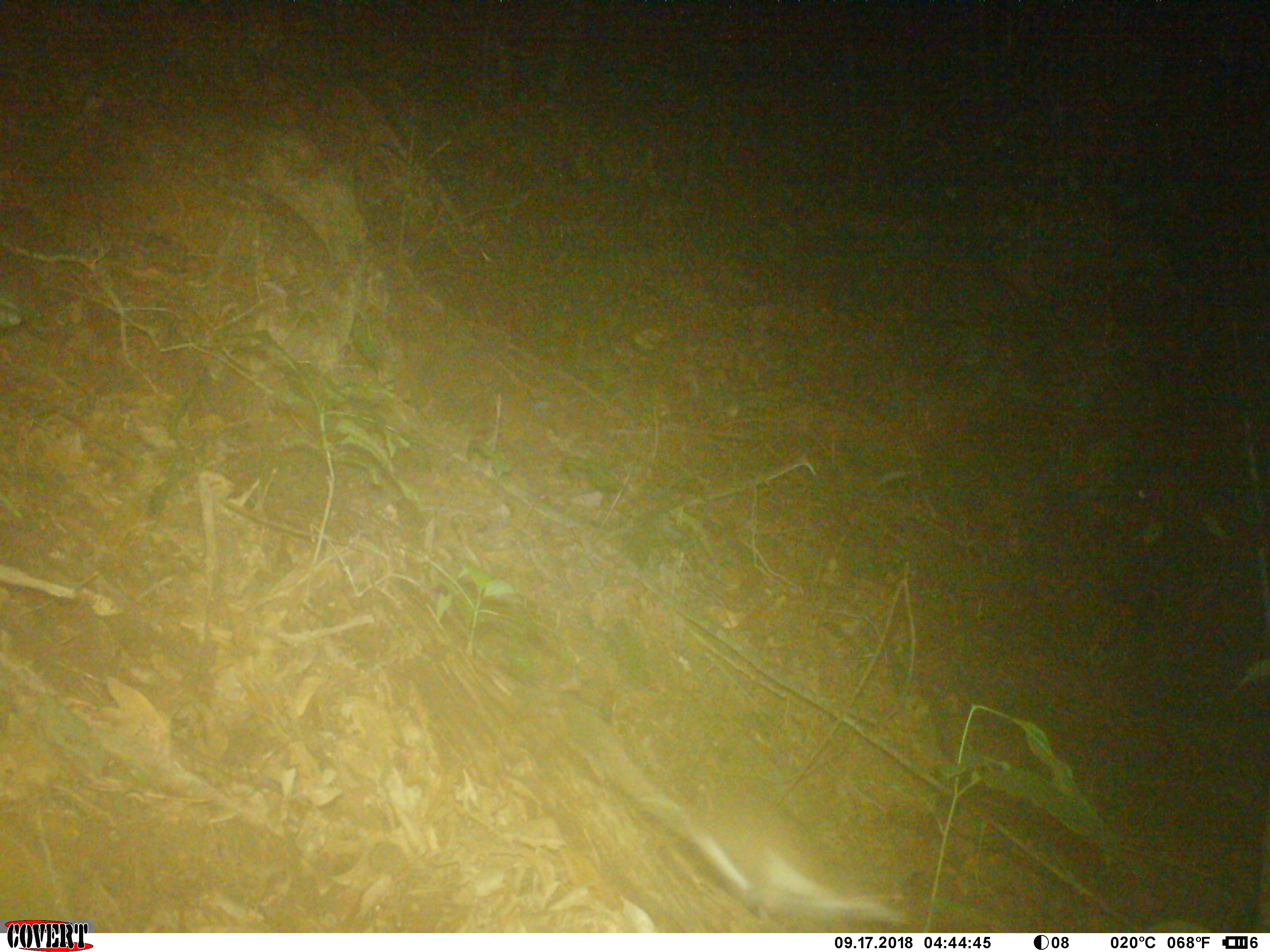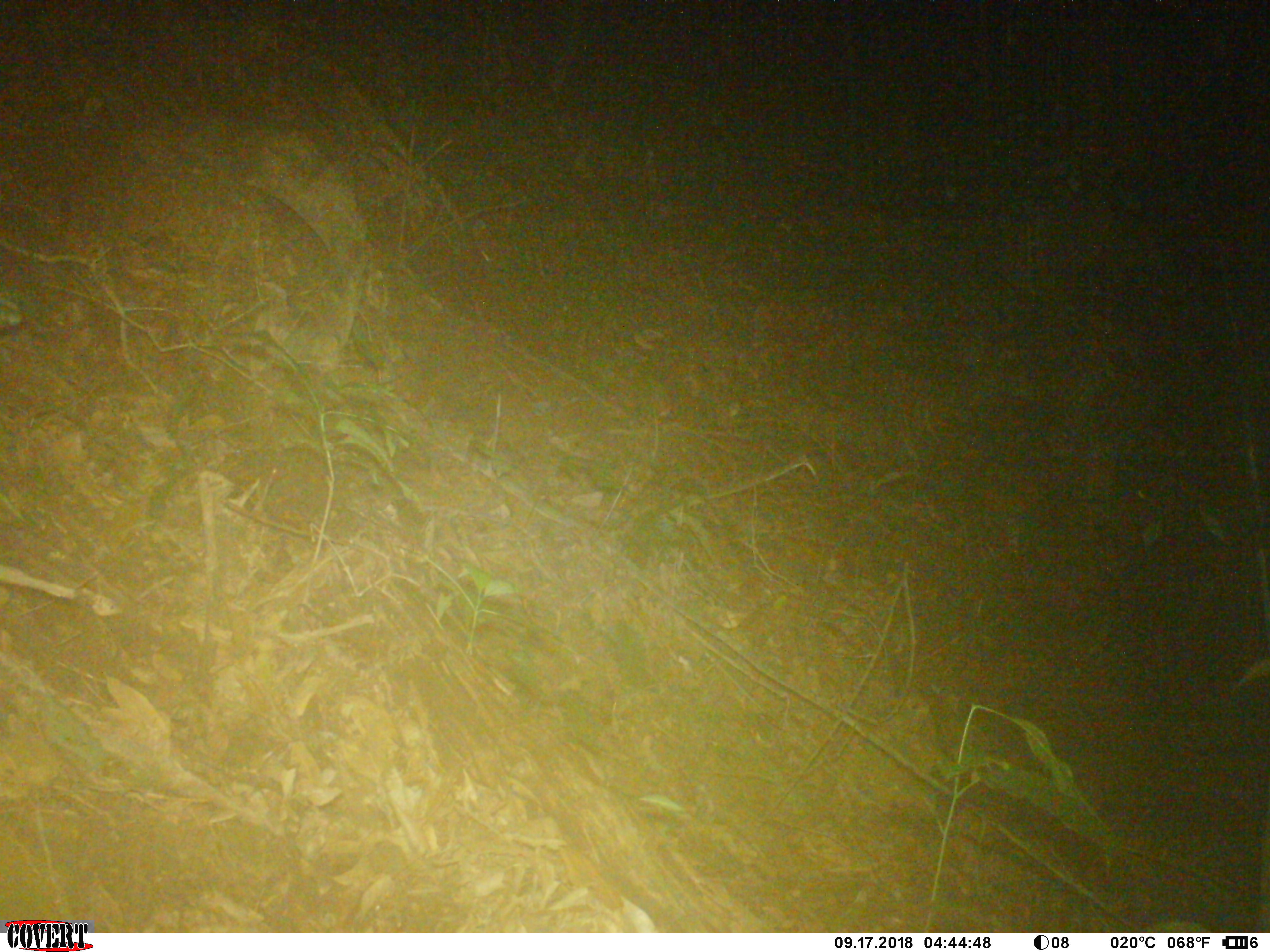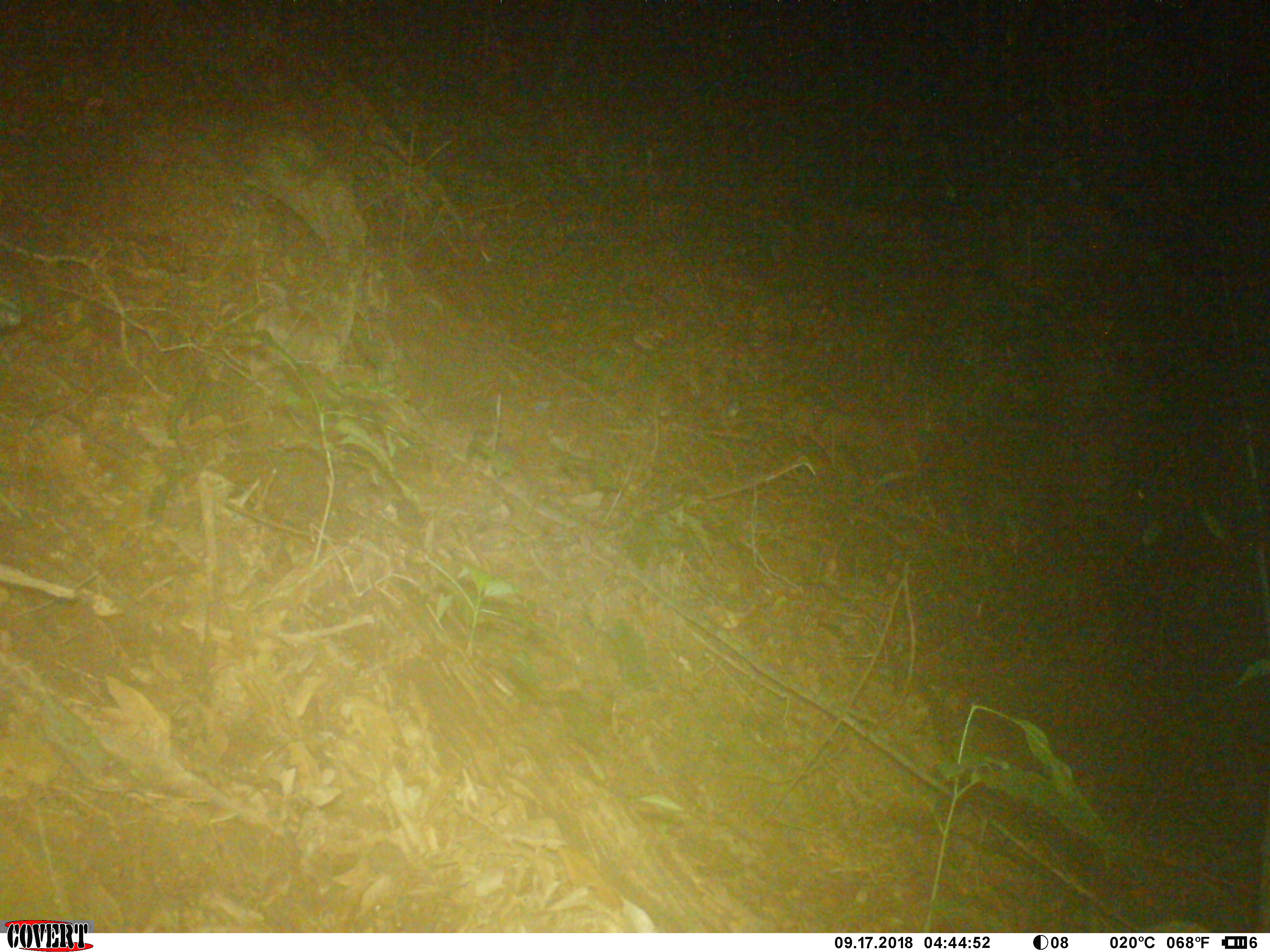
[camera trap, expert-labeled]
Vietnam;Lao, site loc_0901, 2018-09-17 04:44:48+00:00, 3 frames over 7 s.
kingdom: Animalia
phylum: Chordata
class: Mammalia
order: Rodentia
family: Muridae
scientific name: Muridae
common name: old-world mice and rats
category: unidentified murid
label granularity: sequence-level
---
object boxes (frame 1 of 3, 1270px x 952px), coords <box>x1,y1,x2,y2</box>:
unidentified murid: <box>578,698,912,933</box>